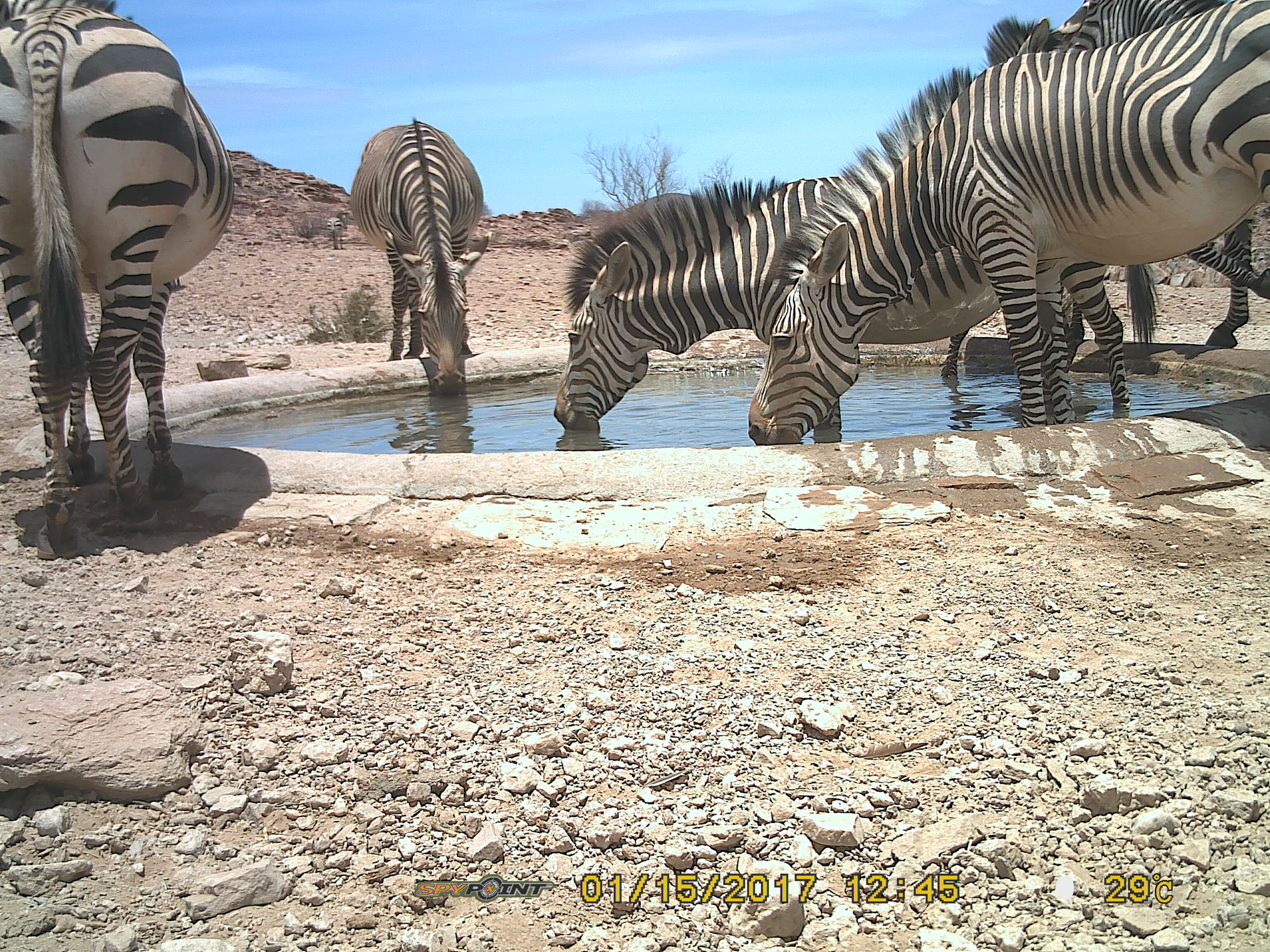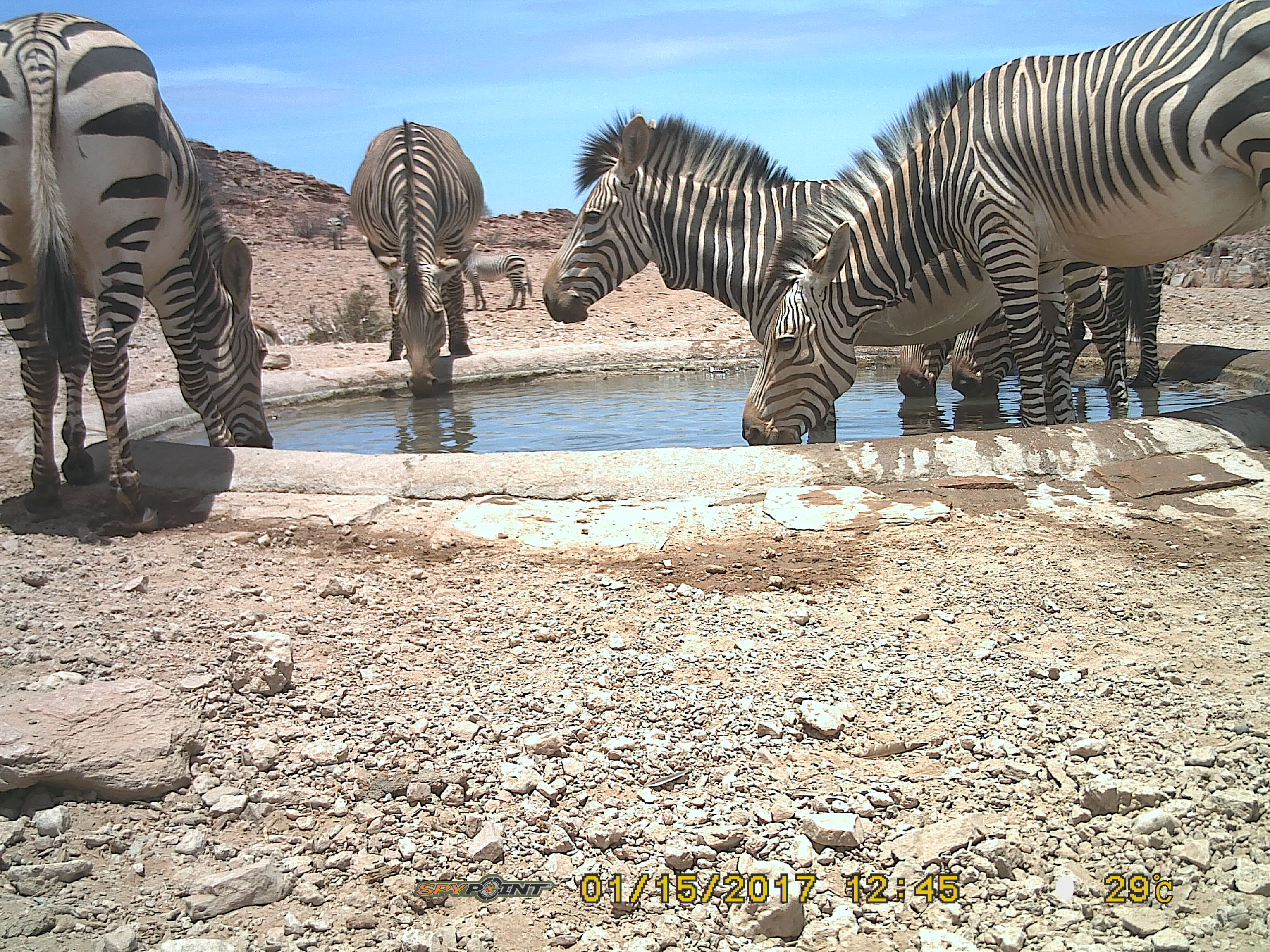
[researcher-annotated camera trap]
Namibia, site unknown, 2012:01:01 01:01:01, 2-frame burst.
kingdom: Animalia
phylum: Chordata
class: Mammalia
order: Perissodactyla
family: Equidae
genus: Equus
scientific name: Equus zebra hartmannae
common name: hartmann's mountain zebra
Equus zebra hartmannae (hartmann's mountain zebra).